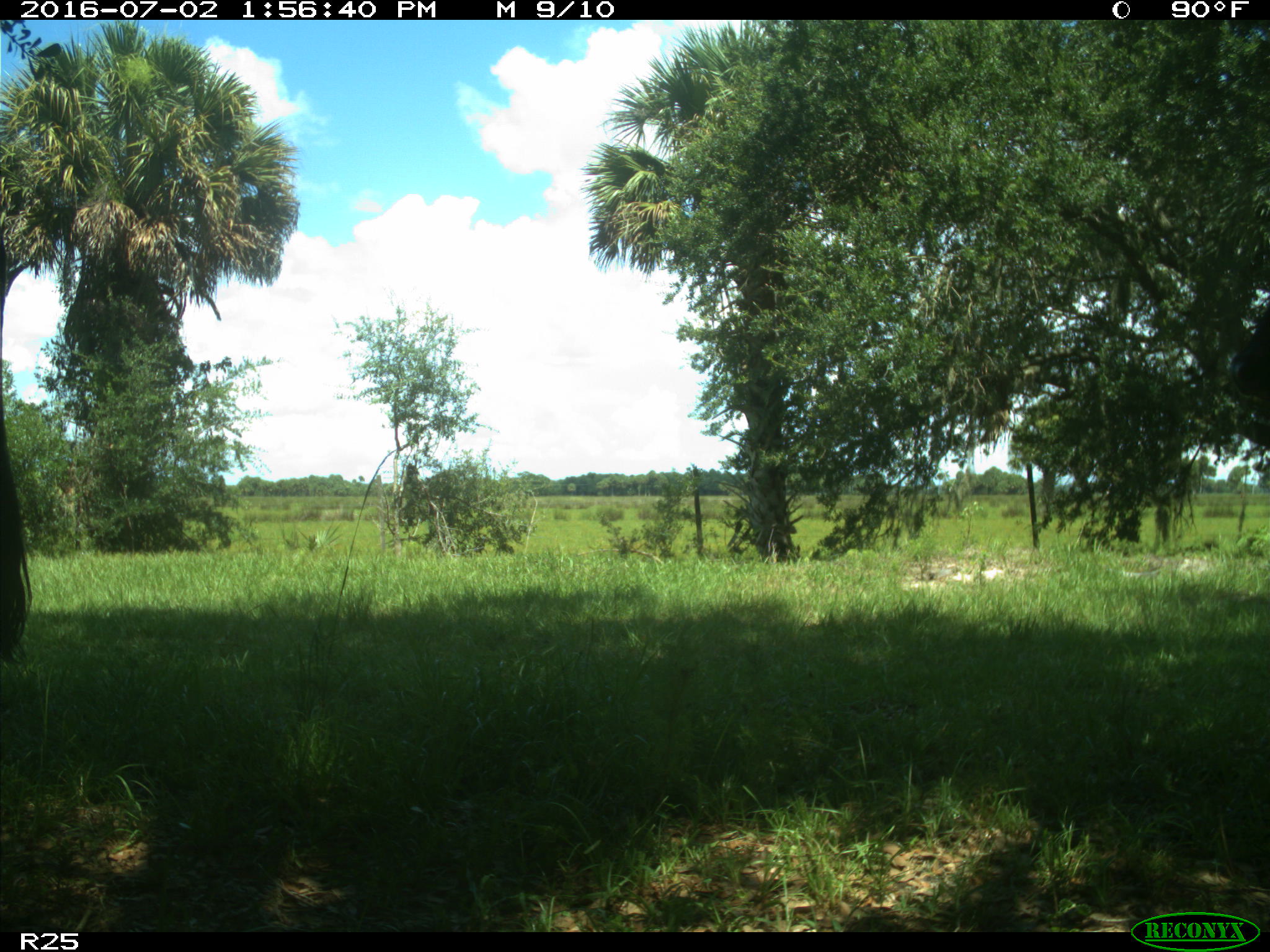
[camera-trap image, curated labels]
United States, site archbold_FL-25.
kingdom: Animalia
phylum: Chordata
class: Mammalia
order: Artiodactyla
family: Bovidae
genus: Bos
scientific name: Bos taurus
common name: domestic cow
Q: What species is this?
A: Bos taurus (domestic cow).